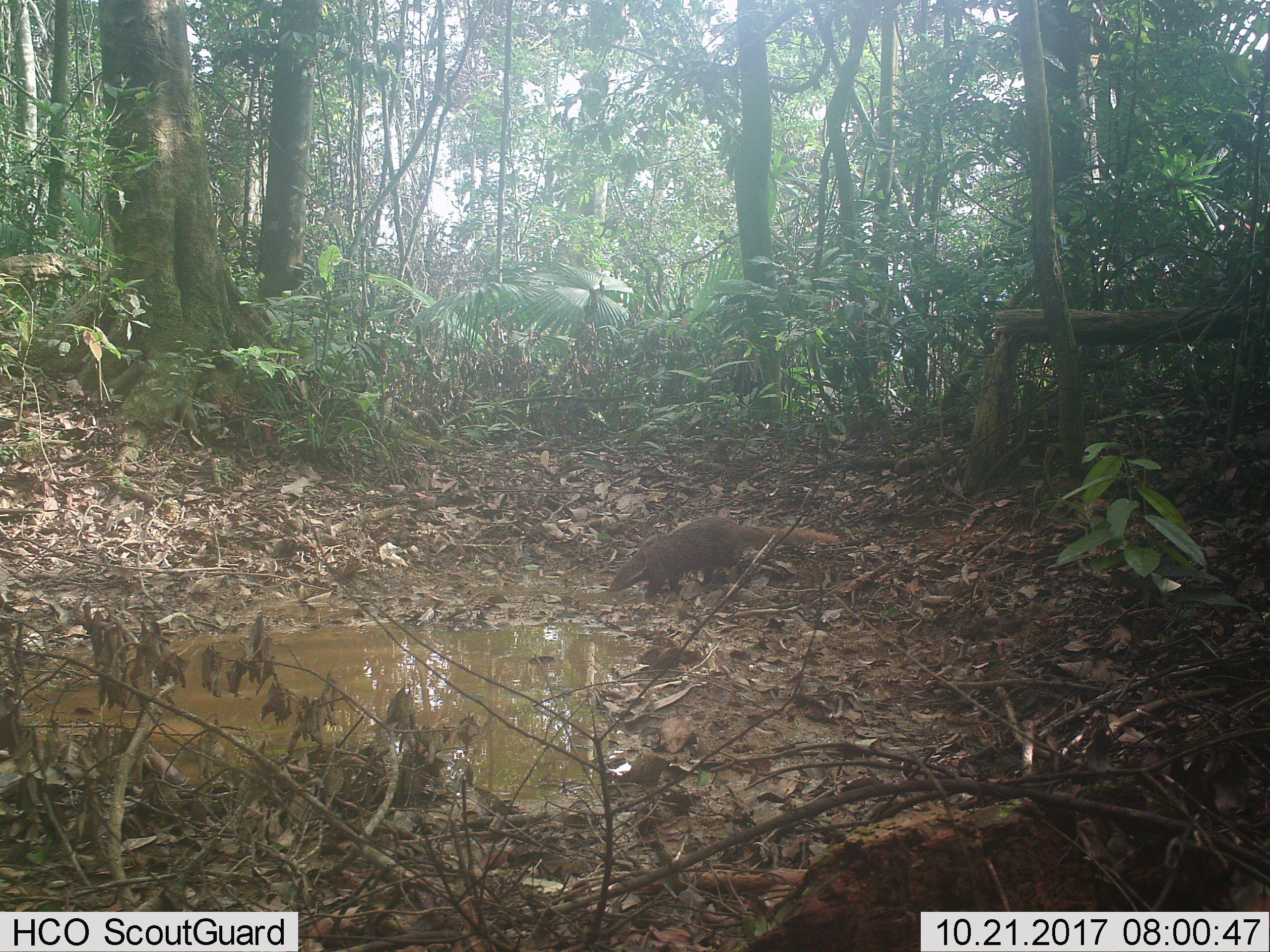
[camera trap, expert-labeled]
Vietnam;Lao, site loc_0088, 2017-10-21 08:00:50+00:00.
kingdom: Animalia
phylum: Chordata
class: Mammalia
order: Carnivora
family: Herpestidae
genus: Urva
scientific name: Urva urva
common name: crab-eating mongoose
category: crab eating mongoose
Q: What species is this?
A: Crab eating mongoose (crab-eating mongoose) (Urva urva).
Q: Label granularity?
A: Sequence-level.